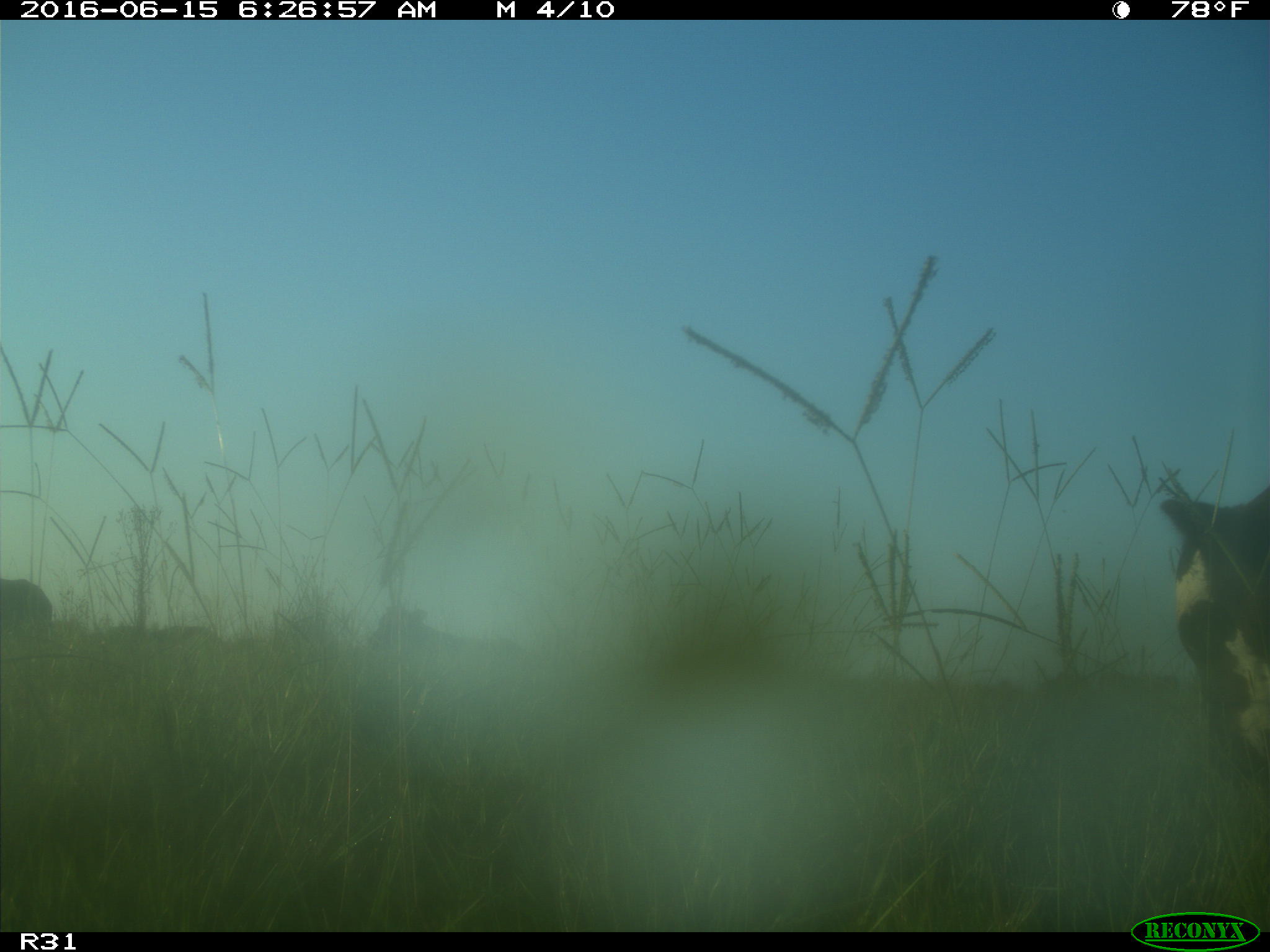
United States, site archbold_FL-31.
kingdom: Animalia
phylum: Chordata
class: Mammalia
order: Artiodactyla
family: Bovidae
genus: Bos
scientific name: Bos taurus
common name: domestic cow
Bos taurus (domestic cow).